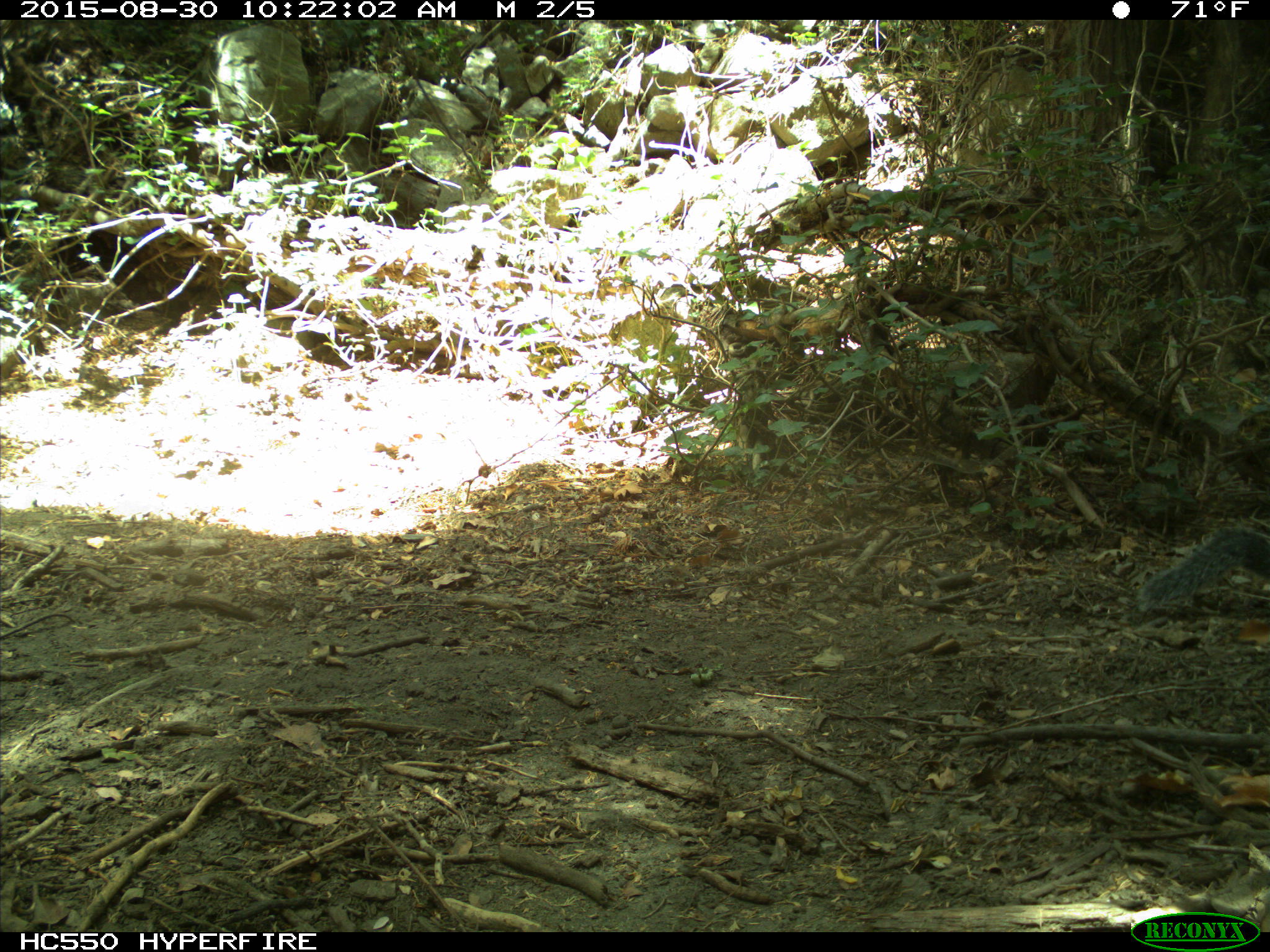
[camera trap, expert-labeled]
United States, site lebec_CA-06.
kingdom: Animalia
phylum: Chordata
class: Mammalia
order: Rodentia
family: Sciuridae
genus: Sciurus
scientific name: Sciurus carolinensis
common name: eastern gray squirrel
Sciurus carolinensis (eastern gray squirrel).